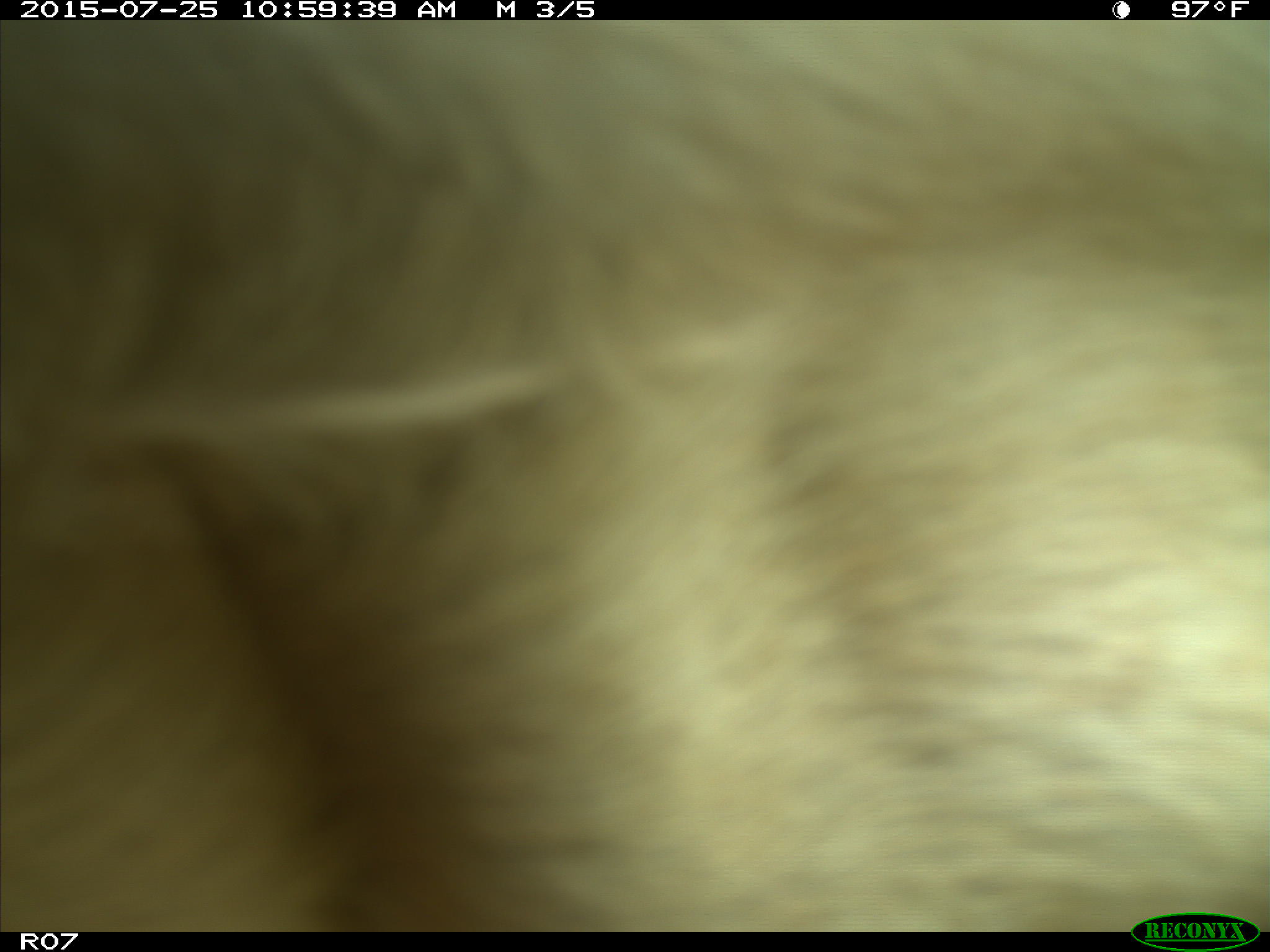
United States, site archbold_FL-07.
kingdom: Animalia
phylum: Chordata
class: Mammalia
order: Artiodactyla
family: Bovidae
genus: Bos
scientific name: Bos taurus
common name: domestic cow